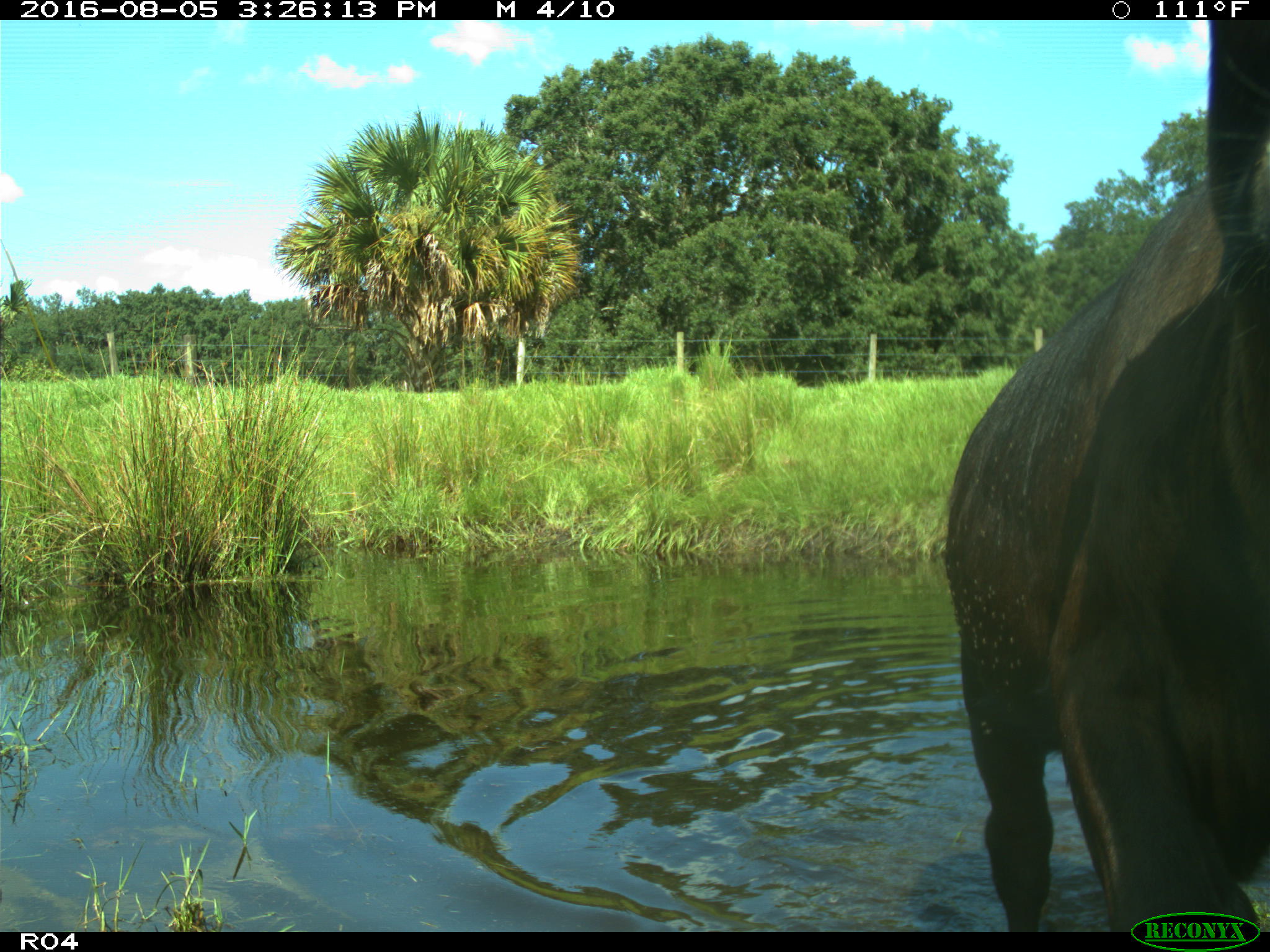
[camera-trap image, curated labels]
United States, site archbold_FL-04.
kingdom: Animalia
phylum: Chordata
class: Mammalia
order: Artiodactyla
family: Bovidae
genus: Bos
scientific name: Bos taurus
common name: domestic cow